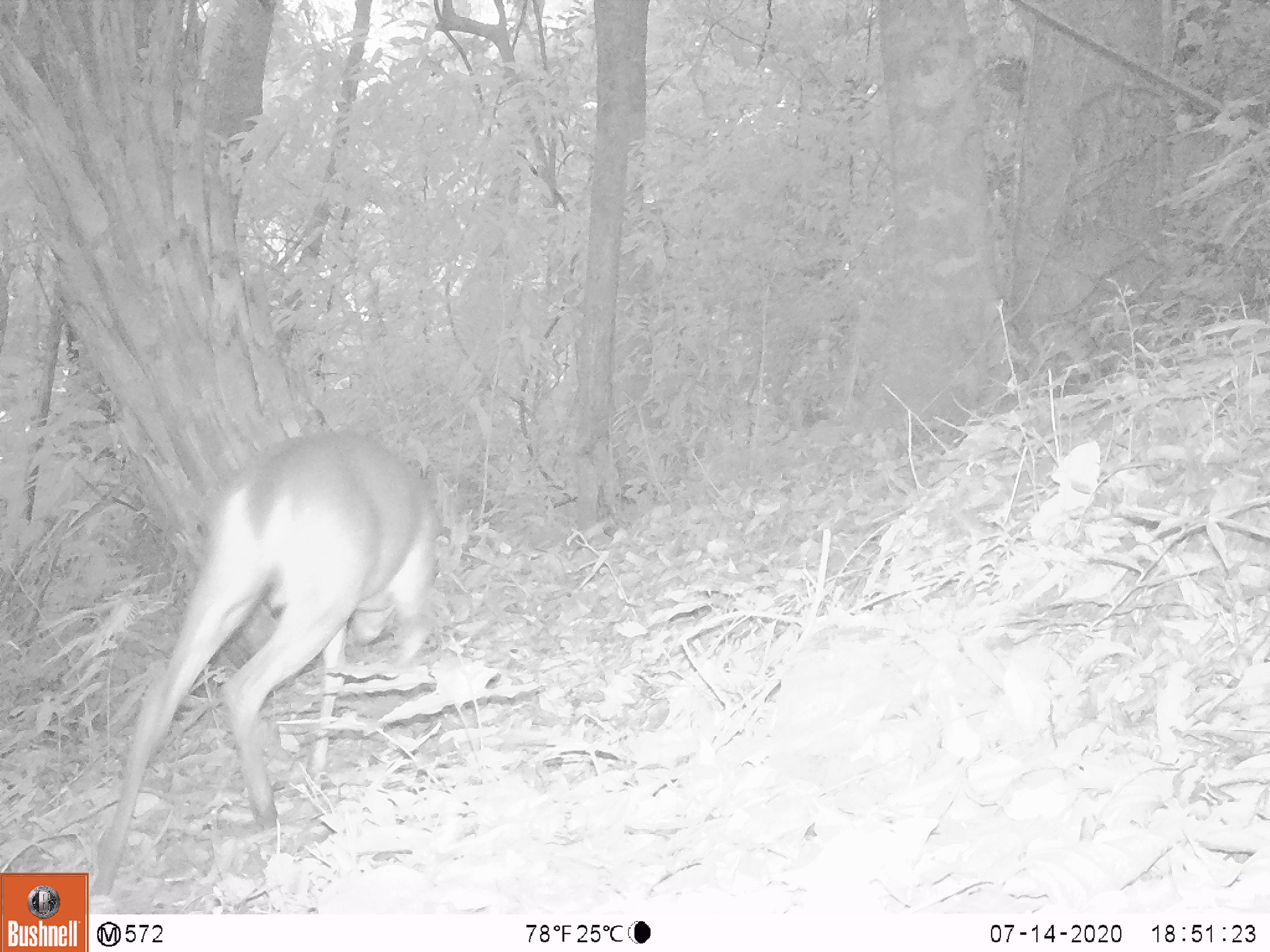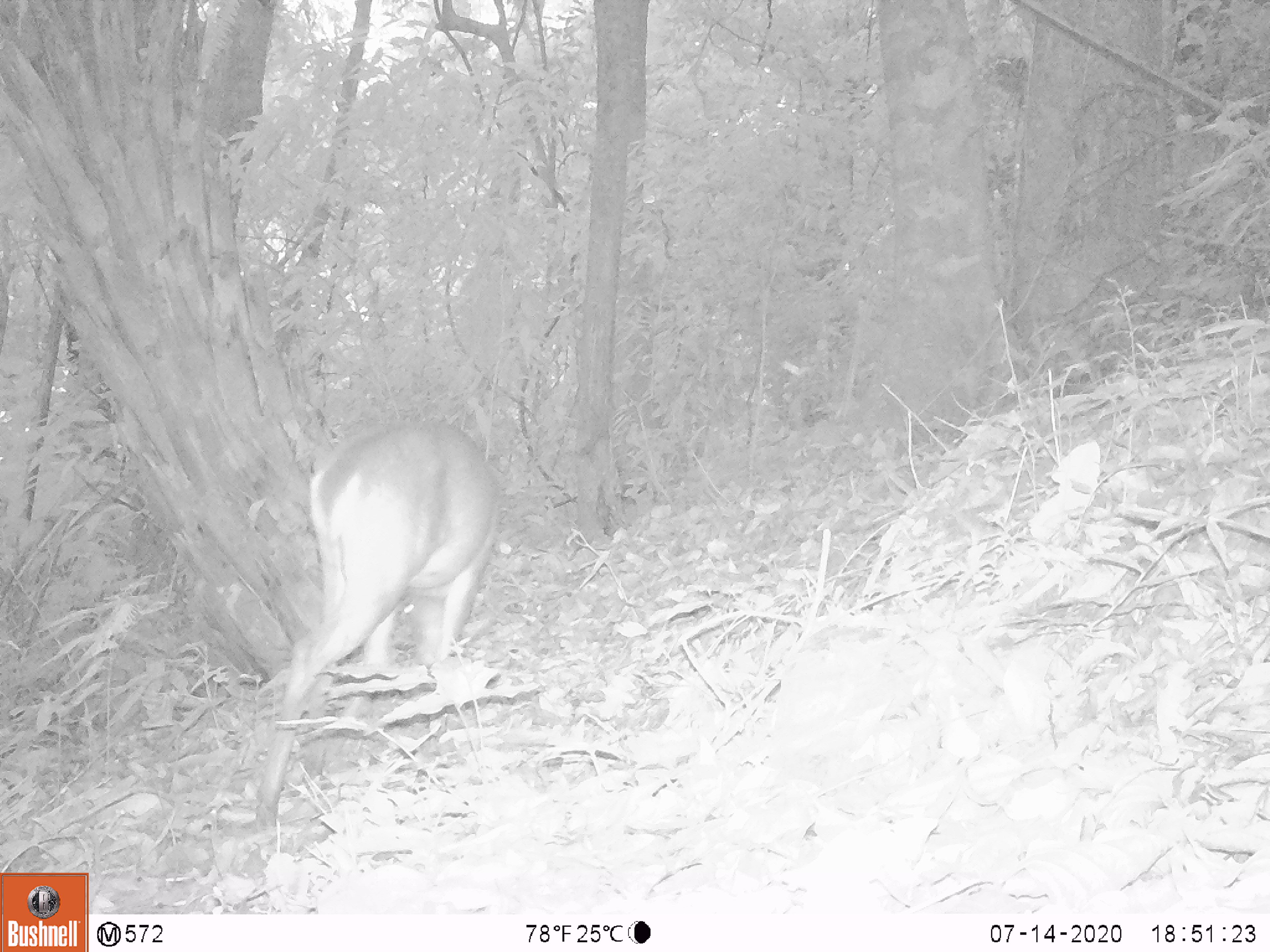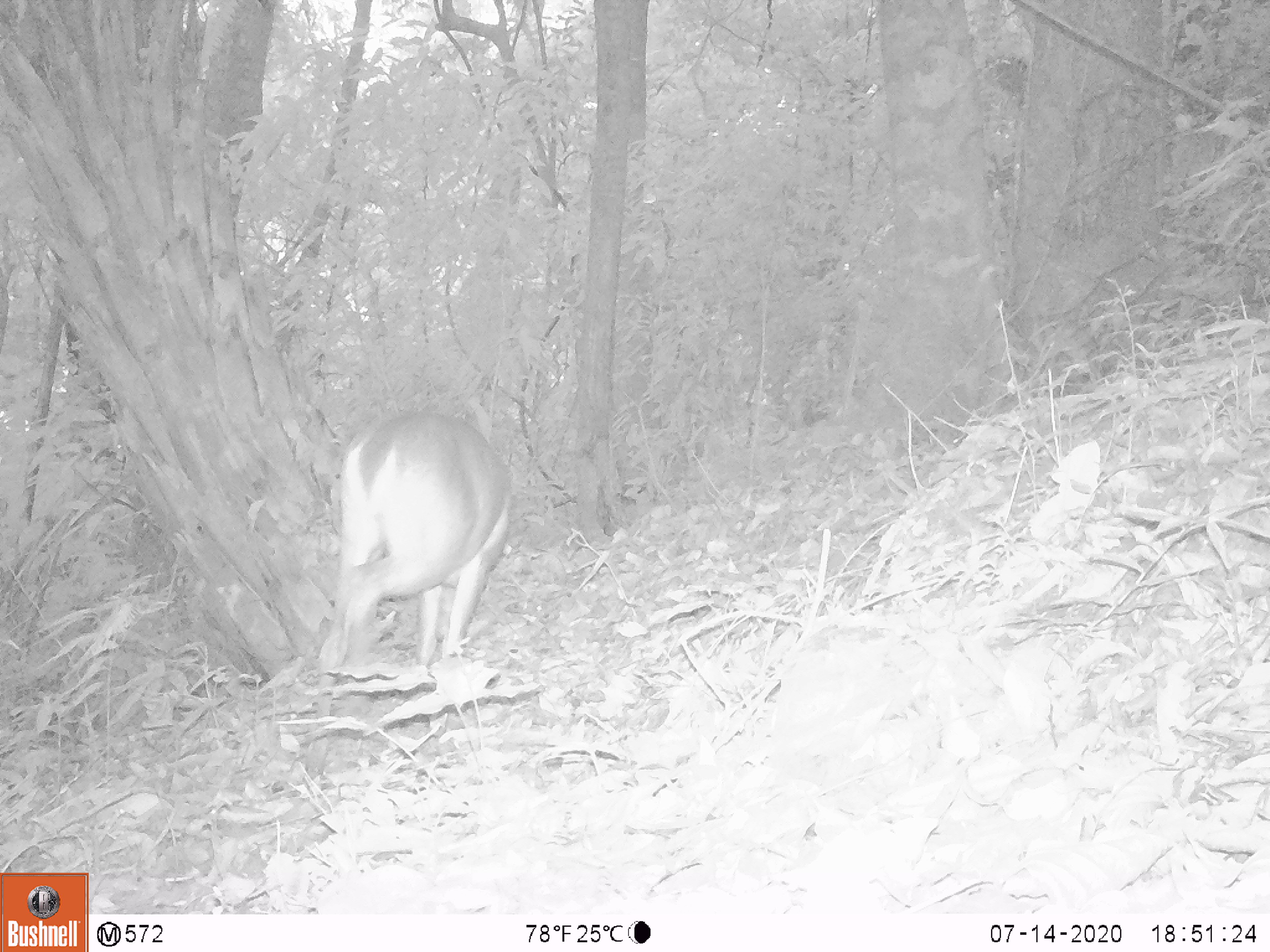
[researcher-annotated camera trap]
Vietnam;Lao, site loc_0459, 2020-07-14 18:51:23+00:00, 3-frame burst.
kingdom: Animalia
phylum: Chordata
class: Mammalia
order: Artiodactyla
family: Cervidae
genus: Muntiacus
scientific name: Muntiacus vuquangensis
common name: large-antlered muntjac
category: large antlered muntjac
Large antlered muntjac (large-antlered muntjac) (Muntiacus vuquangensis). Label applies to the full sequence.